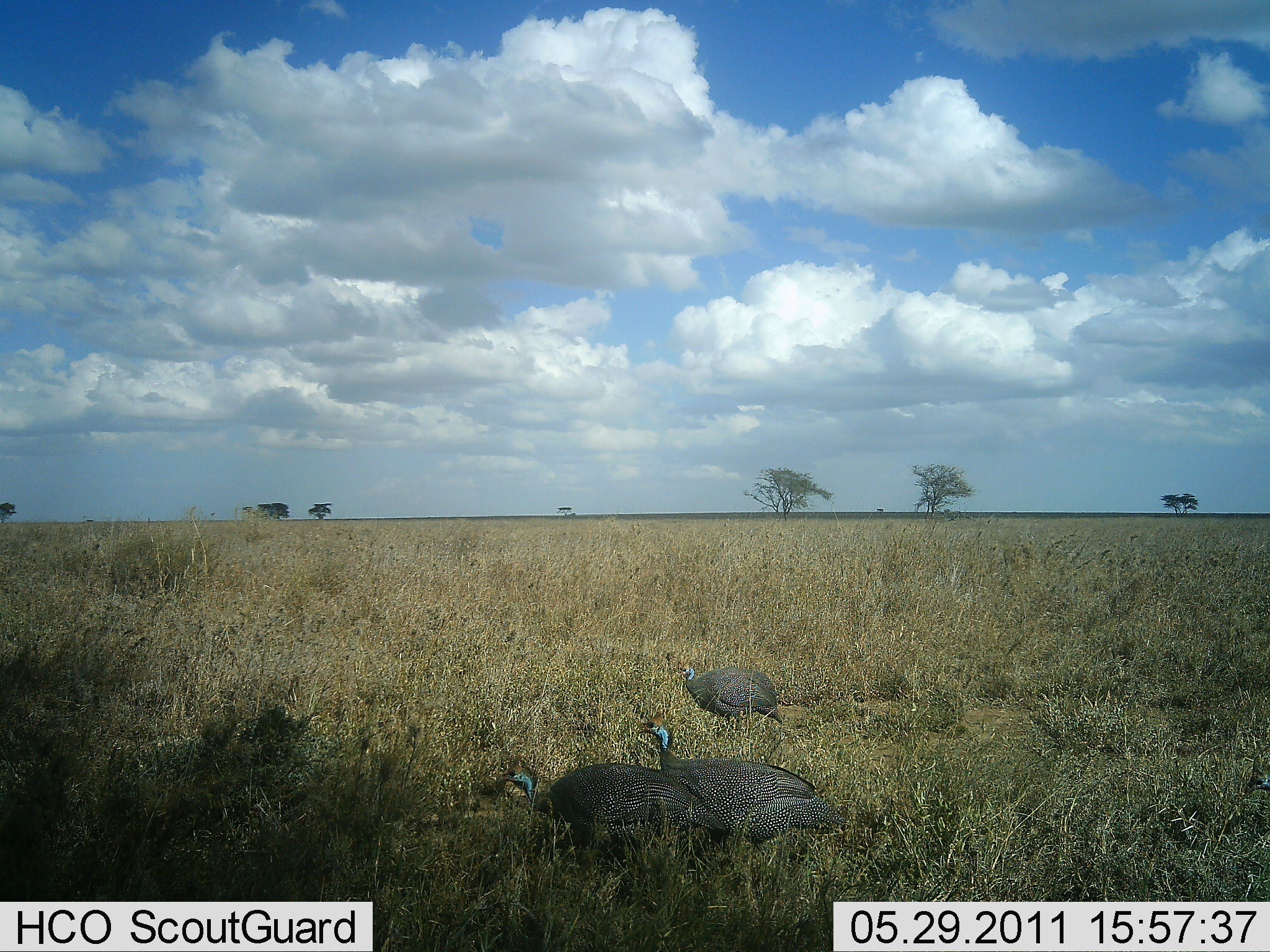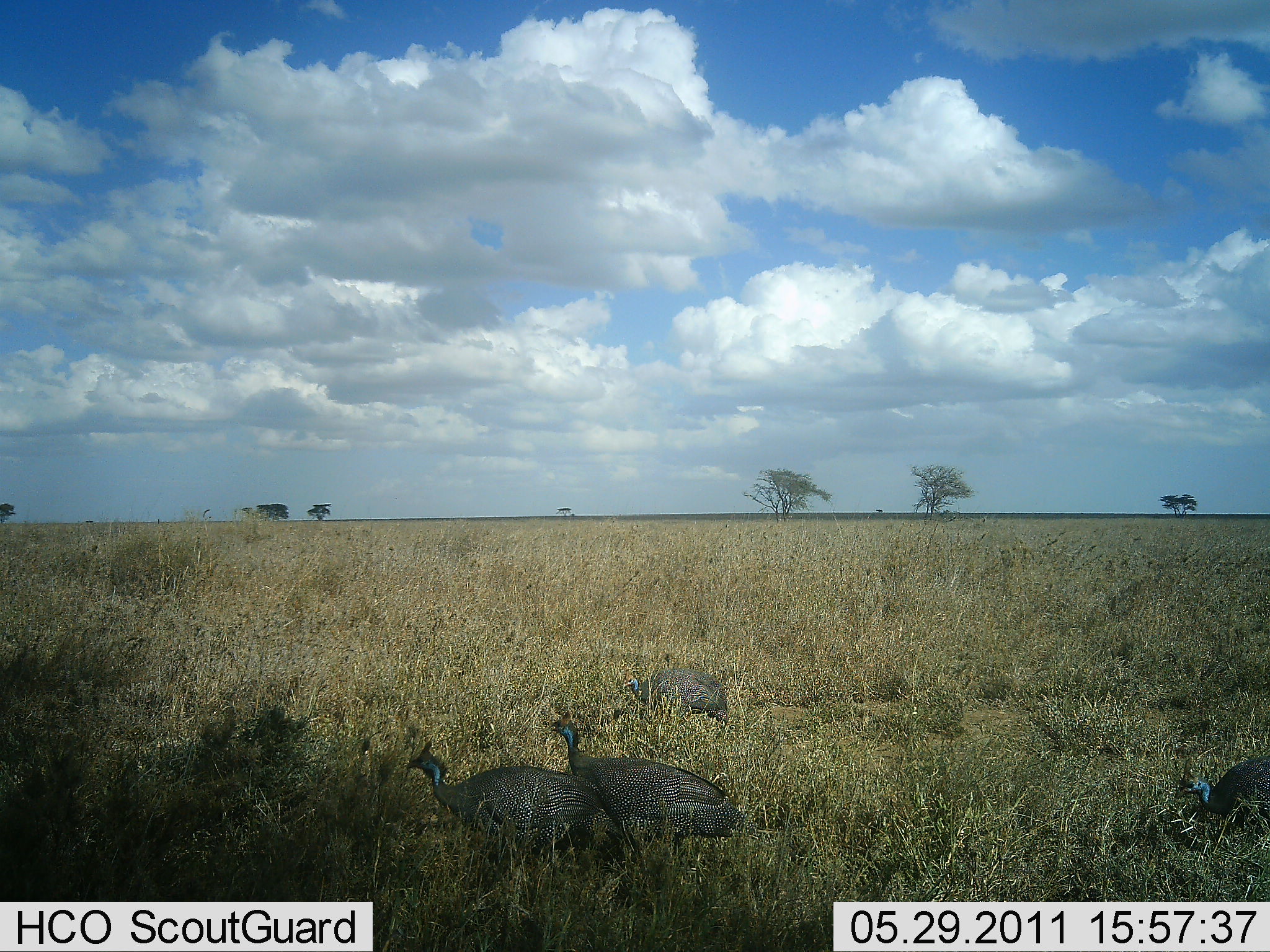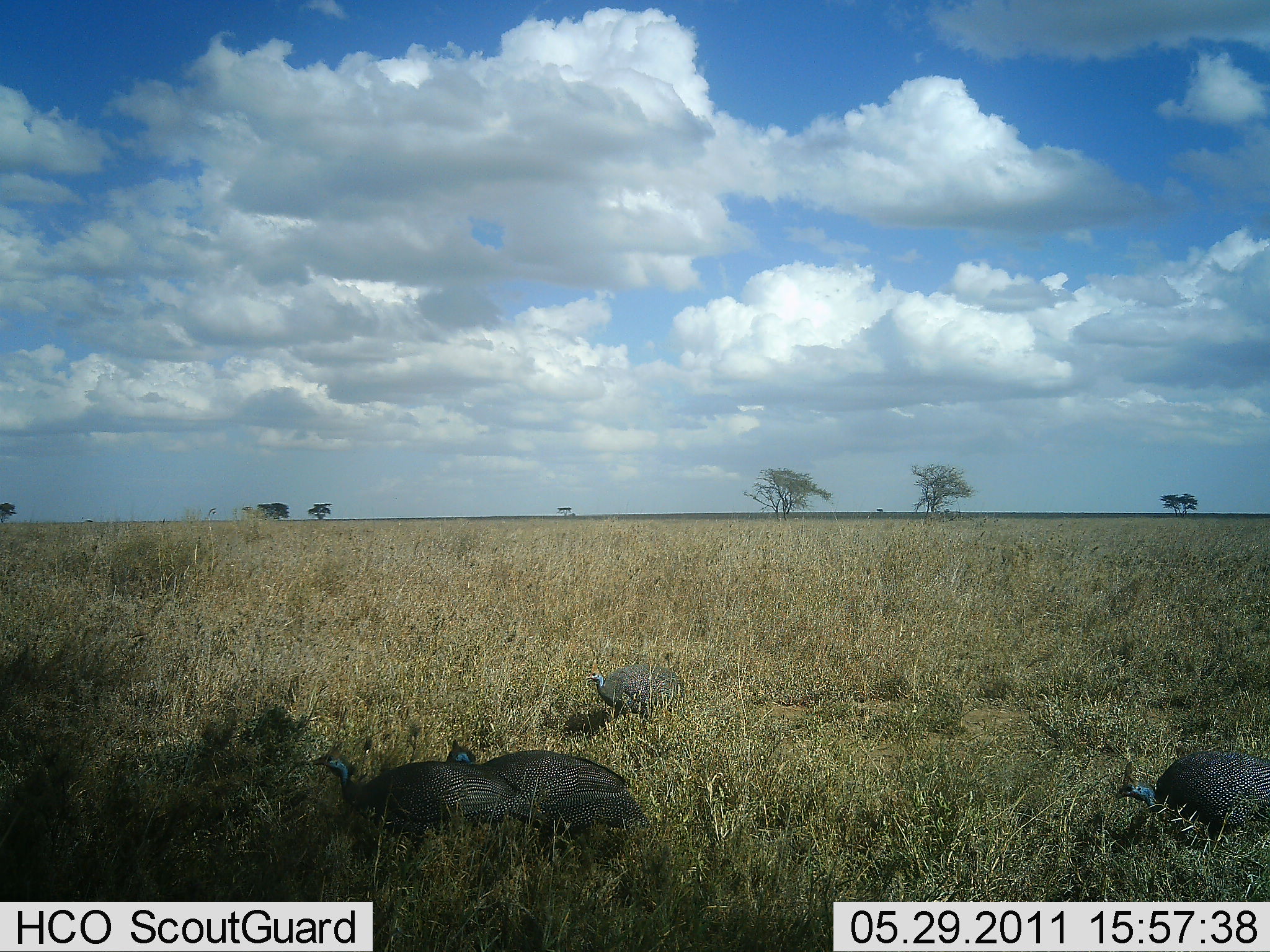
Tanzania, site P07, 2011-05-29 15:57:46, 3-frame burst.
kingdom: Animalia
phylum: Chordata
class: Aves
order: Galliformes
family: Numididae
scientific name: Numididae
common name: guinea fowl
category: guineafowl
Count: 4.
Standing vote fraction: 9%.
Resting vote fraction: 0%.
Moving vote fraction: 82%.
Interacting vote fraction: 0%.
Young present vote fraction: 0%.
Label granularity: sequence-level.